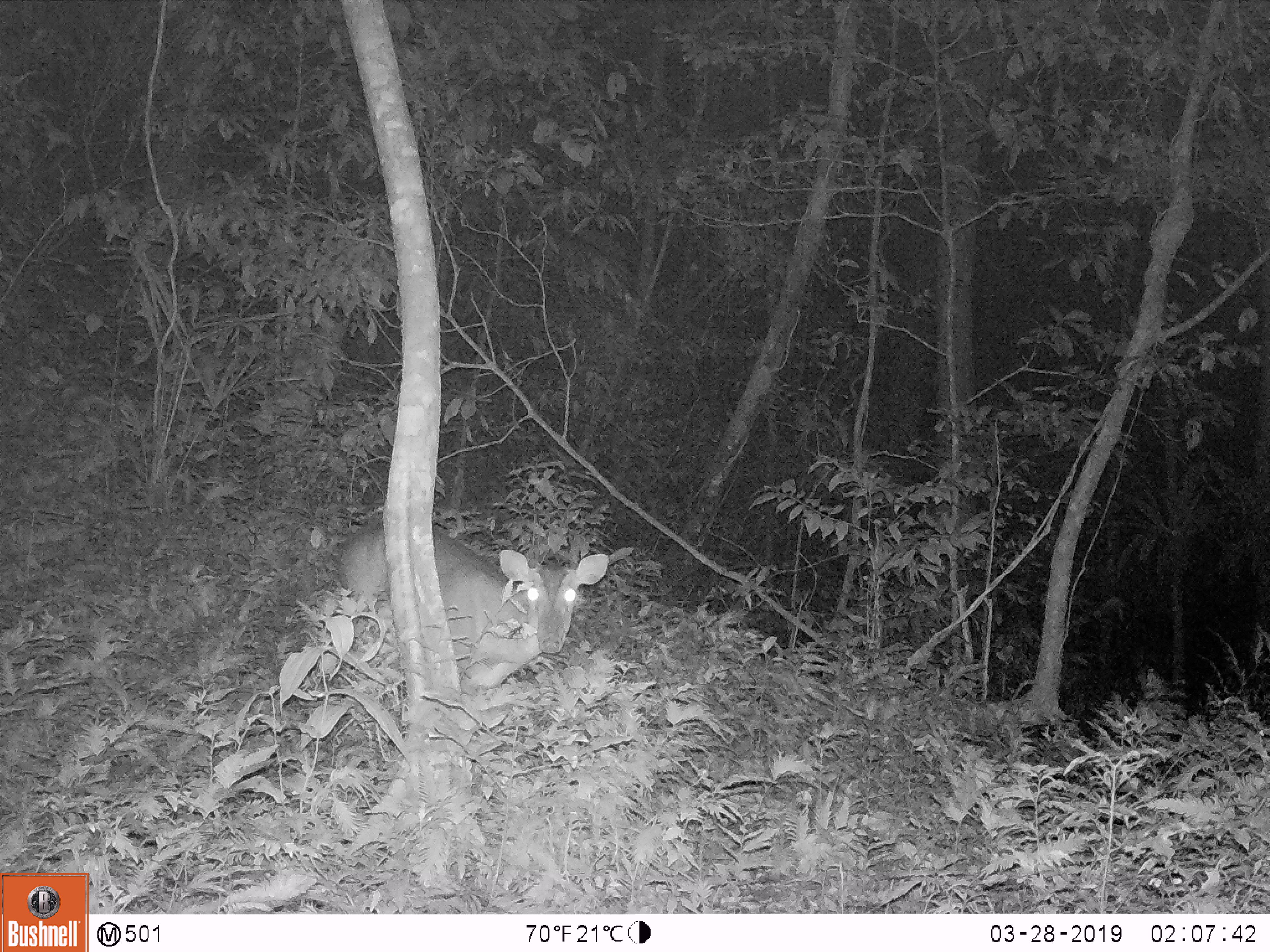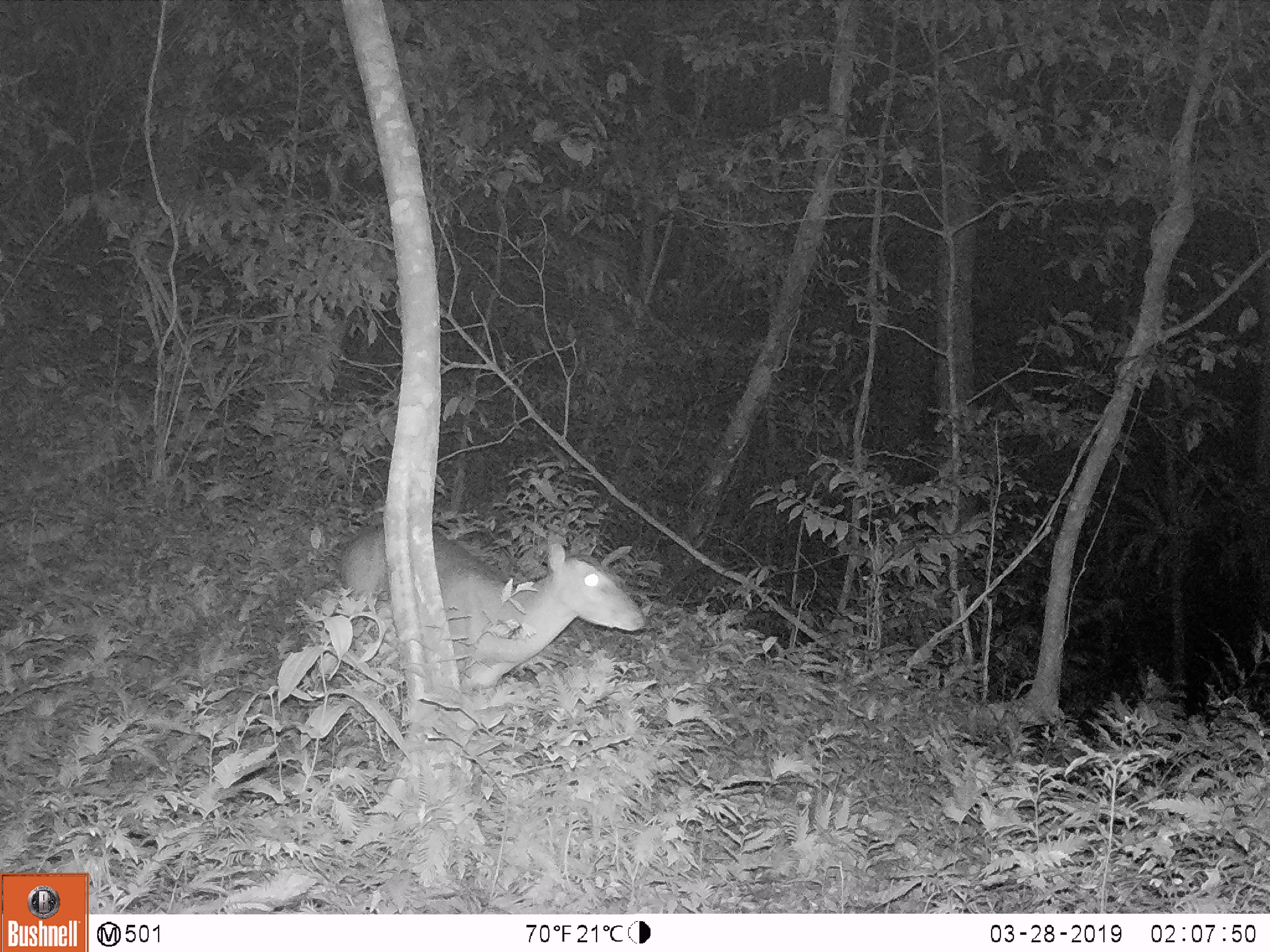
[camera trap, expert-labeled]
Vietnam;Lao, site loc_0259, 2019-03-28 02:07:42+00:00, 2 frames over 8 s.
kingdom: Animalia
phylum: Chordata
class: Mammalia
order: Artiodactyla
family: Cervidae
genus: Muntiacus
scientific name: Muntiacus vuquangensis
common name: large-antlered muntjac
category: large antlered muntjac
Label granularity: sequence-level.